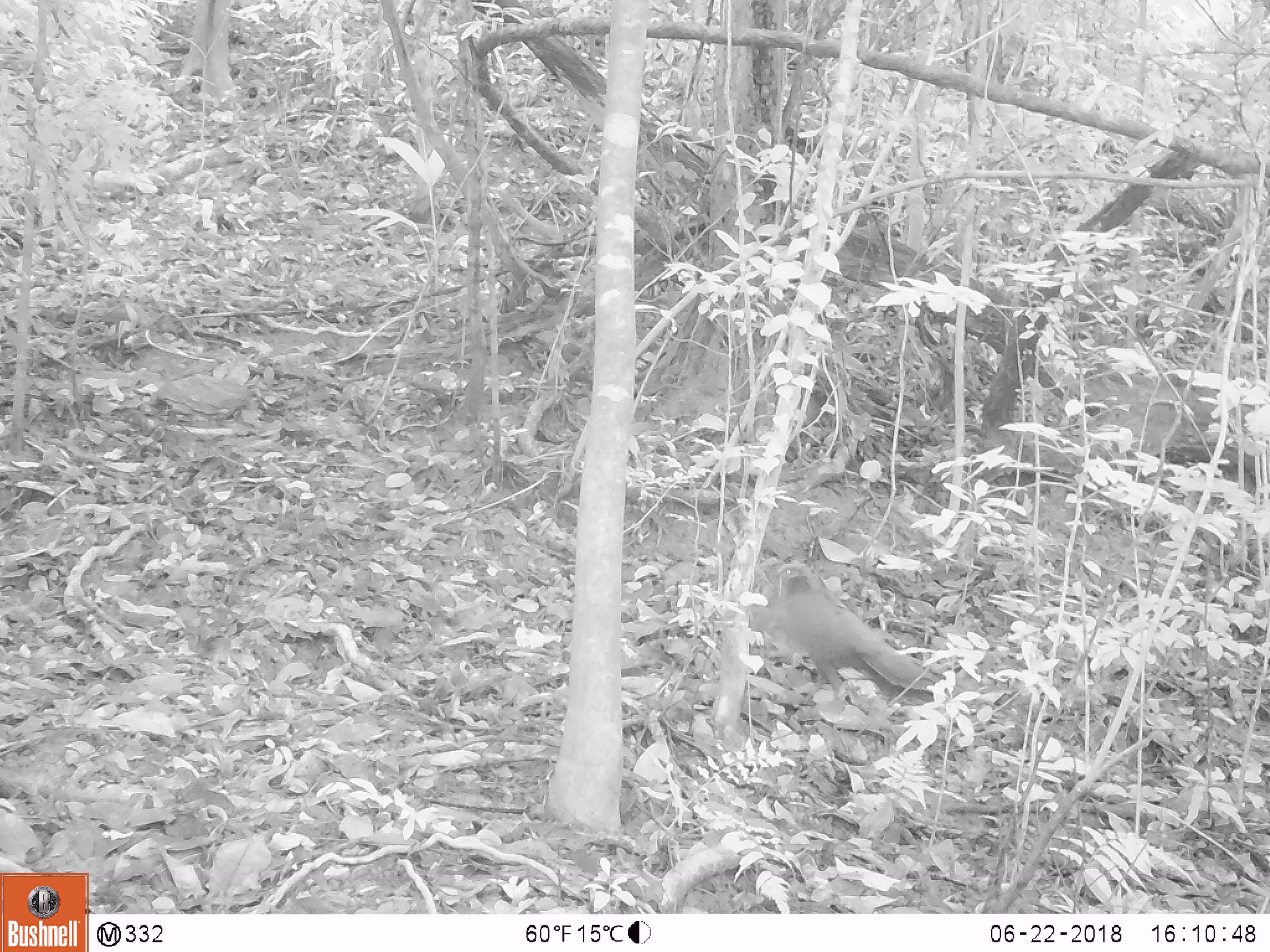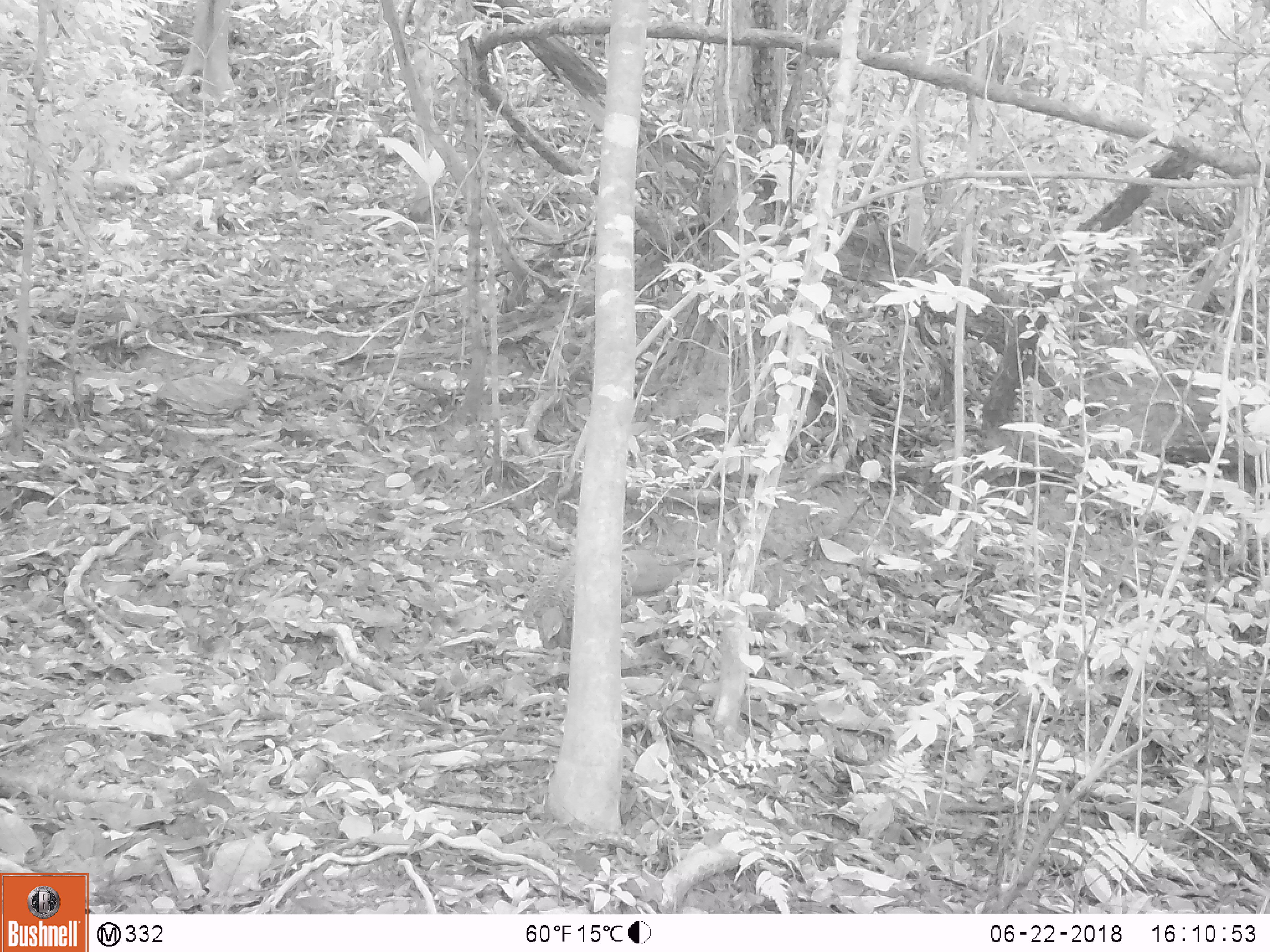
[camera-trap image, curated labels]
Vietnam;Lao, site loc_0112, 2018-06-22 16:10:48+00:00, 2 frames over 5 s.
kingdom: Animalia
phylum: Chordata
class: Aves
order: Galliformes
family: Phasianidae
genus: Polyplectron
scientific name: Polyplectron bicalcaratum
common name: gray peacock-pheasant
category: grey peacock pheasant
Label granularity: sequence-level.